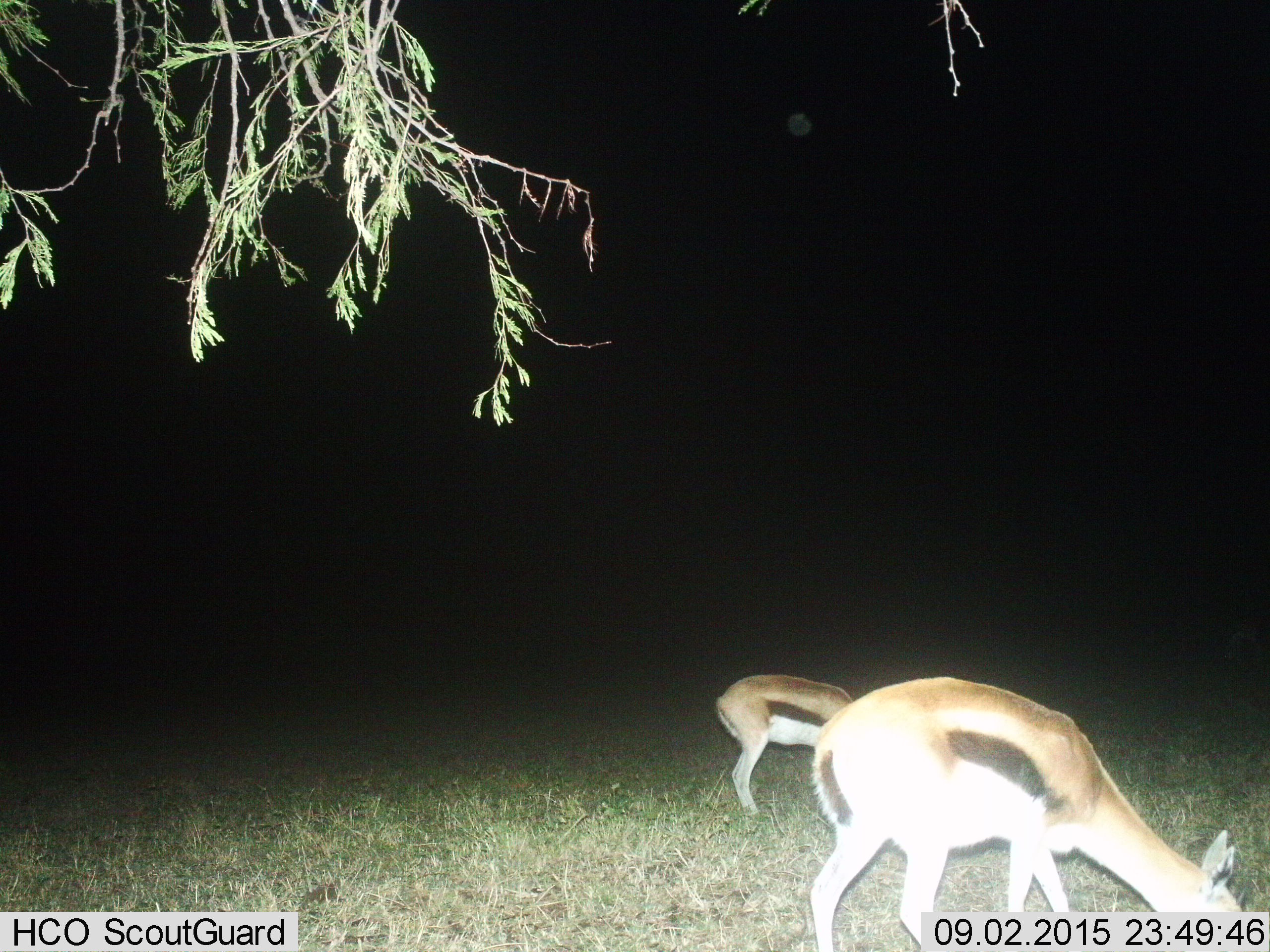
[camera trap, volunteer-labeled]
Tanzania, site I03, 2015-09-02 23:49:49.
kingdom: Animalia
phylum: Chordata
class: Mammalia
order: Artiodactyla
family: Bovidae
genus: Eudorcas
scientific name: Eudorcas thomsonii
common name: thomson's gazelle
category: gazellethomsons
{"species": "gazellethomsons (thomson's gazelle) (Eudorcas thomsonii)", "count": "2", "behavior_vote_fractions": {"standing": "10%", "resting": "0%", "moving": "0%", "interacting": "0%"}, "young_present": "10%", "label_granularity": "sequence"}